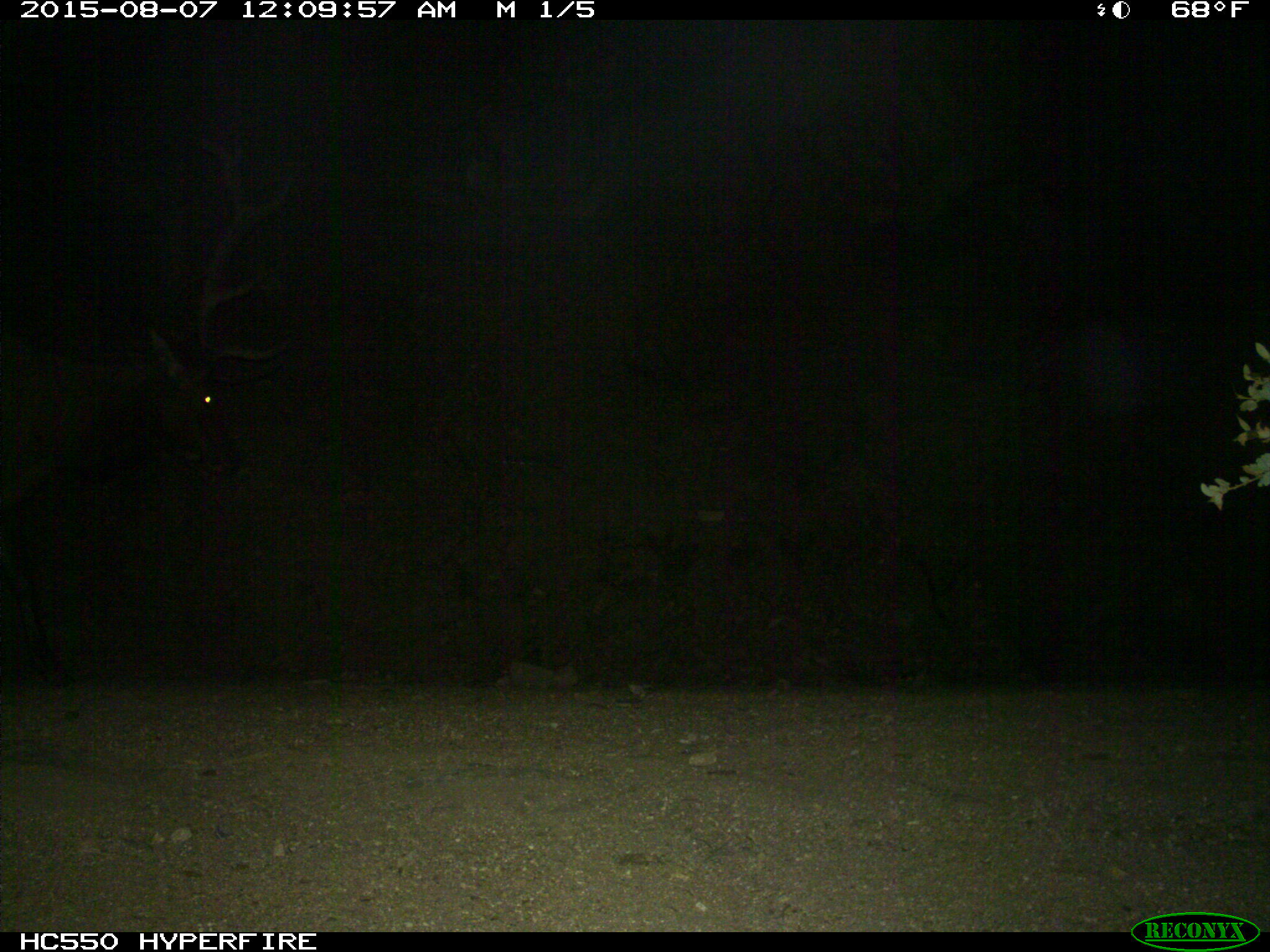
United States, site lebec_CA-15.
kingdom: Animalia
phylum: Chordata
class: Mammalia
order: Artiodactyla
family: Cervidae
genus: Cervus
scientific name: Cervus canadensis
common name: elk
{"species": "Cervus canadensis (elk)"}